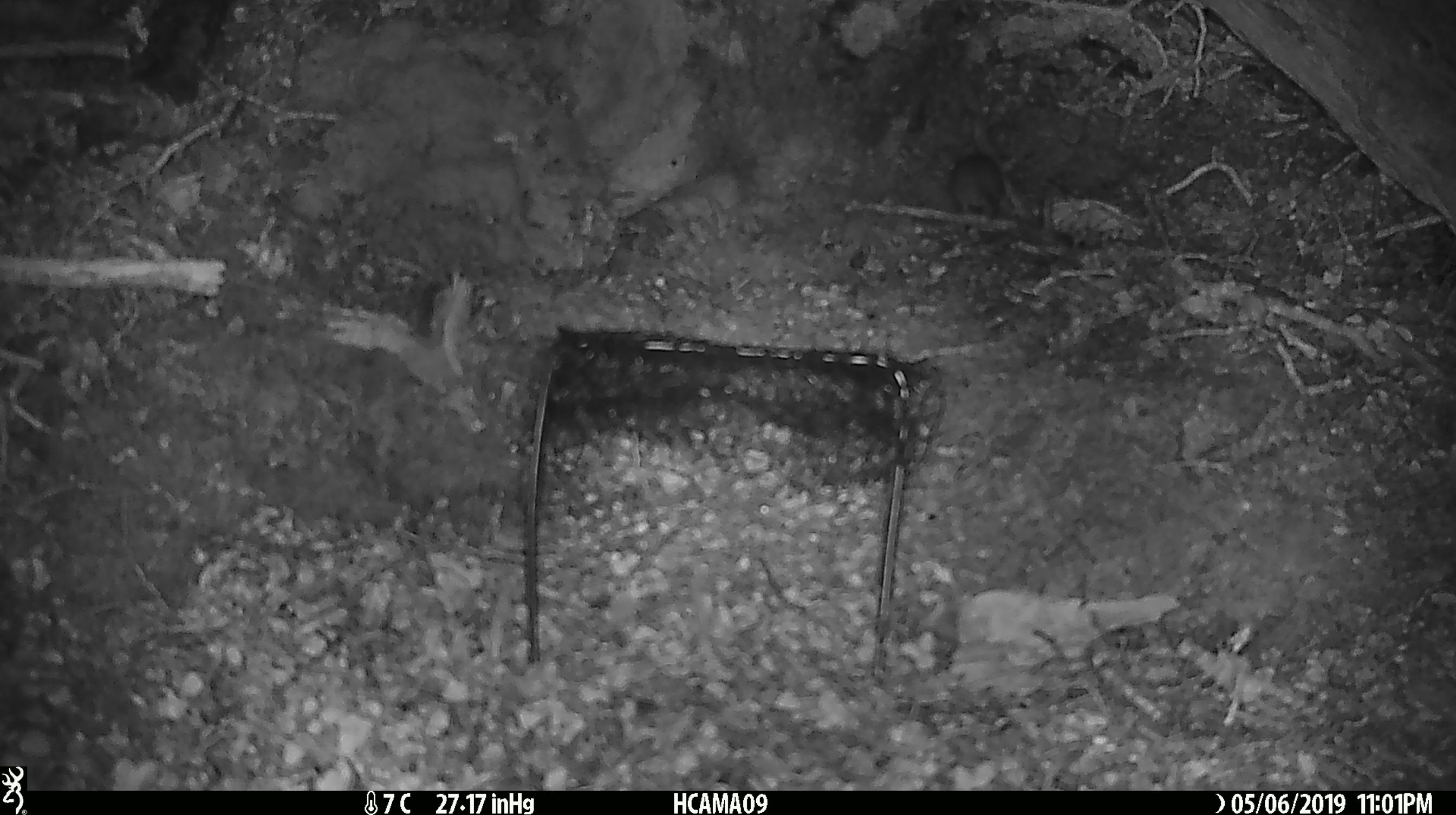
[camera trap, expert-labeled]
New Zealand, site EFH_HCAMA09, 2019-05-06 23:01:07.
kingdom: Animalia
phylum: Chordata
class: Mammalia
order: Rodentia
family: Muridae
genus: Rattus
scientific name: Rattus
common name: rat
Rat (Rattus).